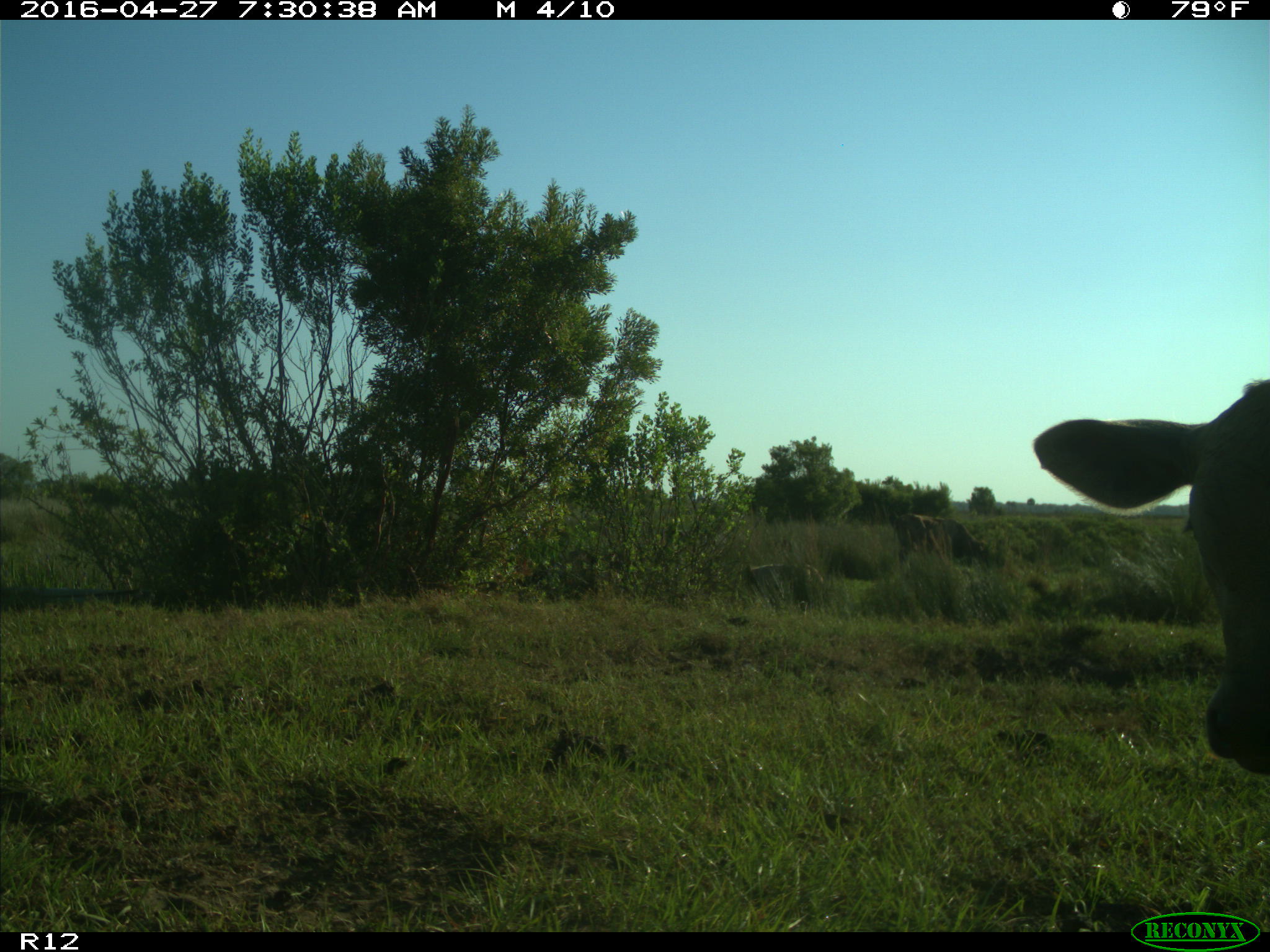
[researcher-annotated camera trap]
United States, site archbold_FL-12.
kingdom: Animalia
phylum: Chordata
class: Mammalia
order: Artiodactyla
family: Bovidae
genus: Bos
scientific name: Bos taurus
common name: domestic cow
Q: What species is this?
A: Bos taurus (domestic cow).